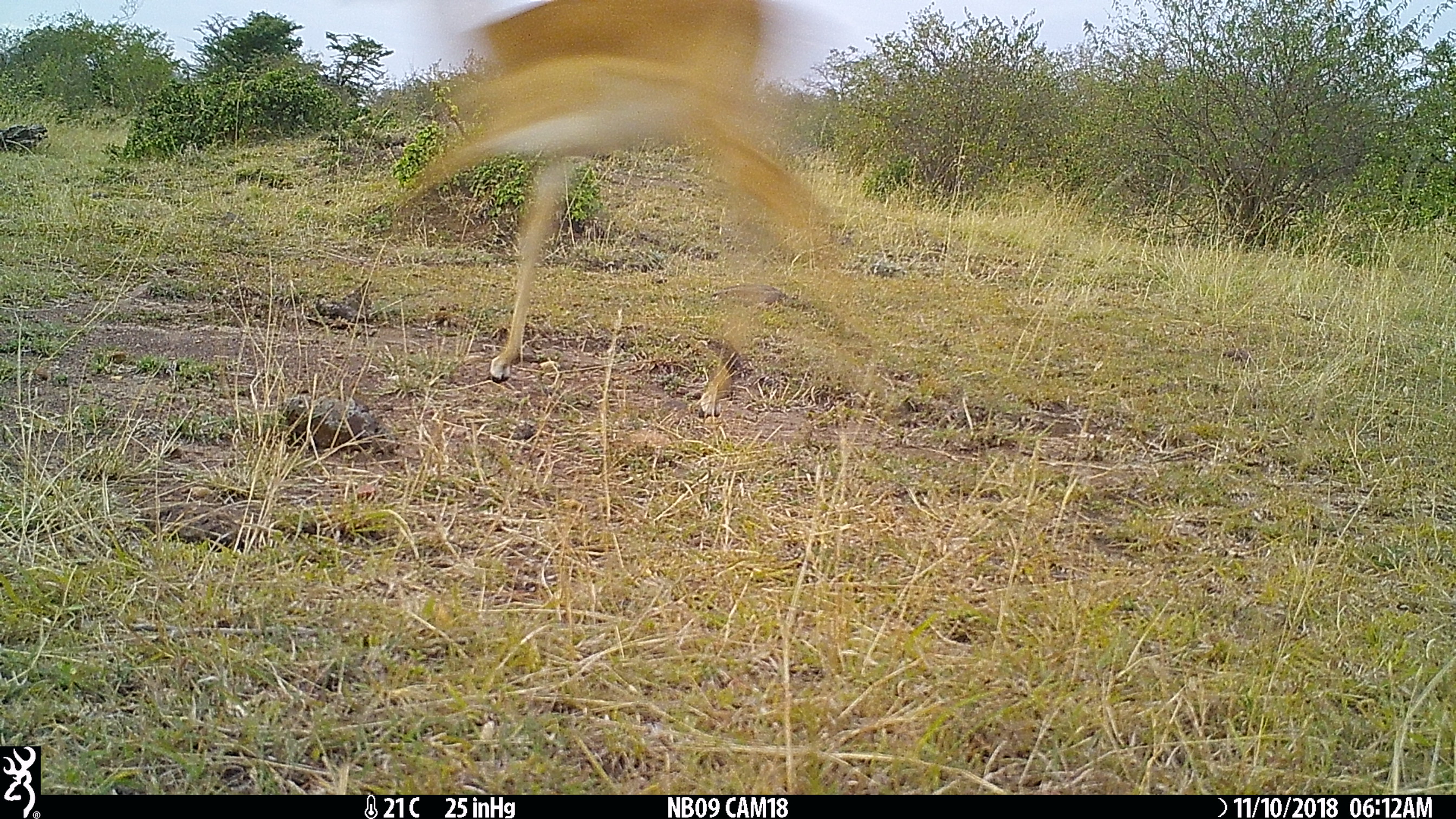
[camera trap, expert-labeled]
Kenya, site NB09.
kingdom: Animalia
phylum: Chordata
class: Mammalia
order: Artiodactyla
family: Bovidae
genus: Aepyceros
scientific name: Aepyceros melampus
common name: impala